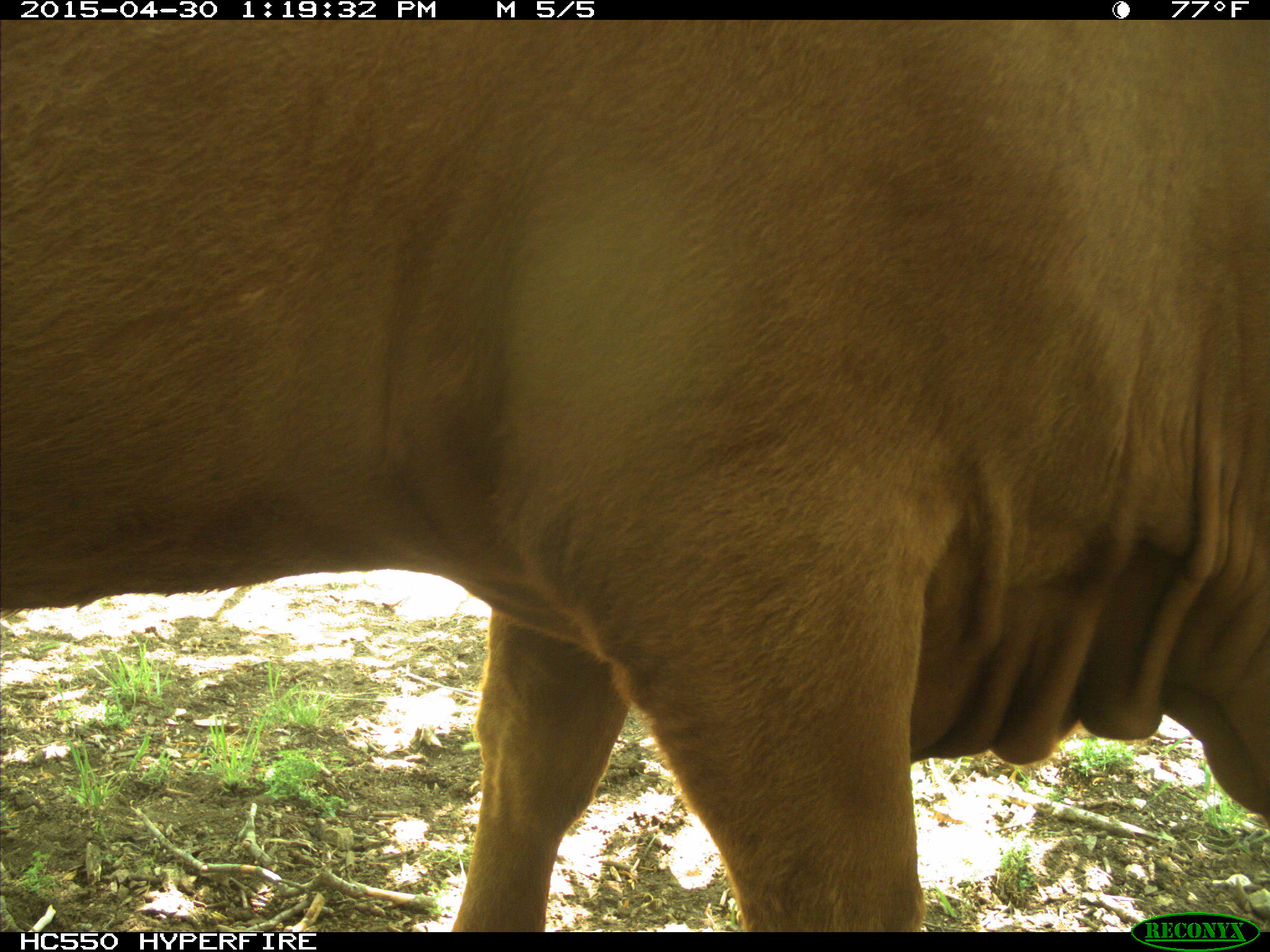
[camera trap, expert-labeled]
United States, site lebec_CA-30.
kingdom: Animalia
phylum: Chordata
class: Mammalia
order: Artiodactyla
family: Bovidae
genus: Bos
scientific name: Bos taurus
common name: domestic cow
Bos taurus (domestic cow).